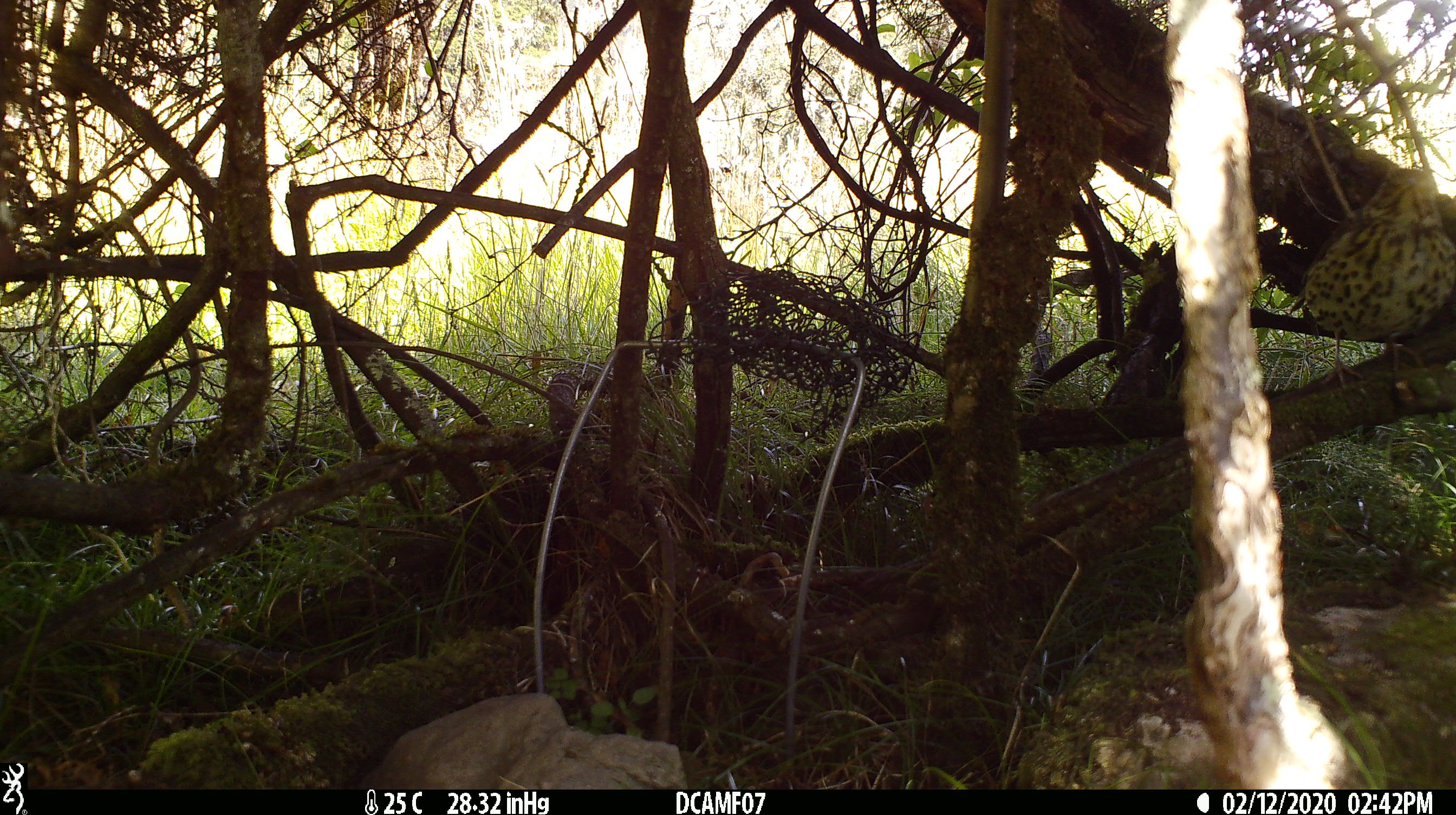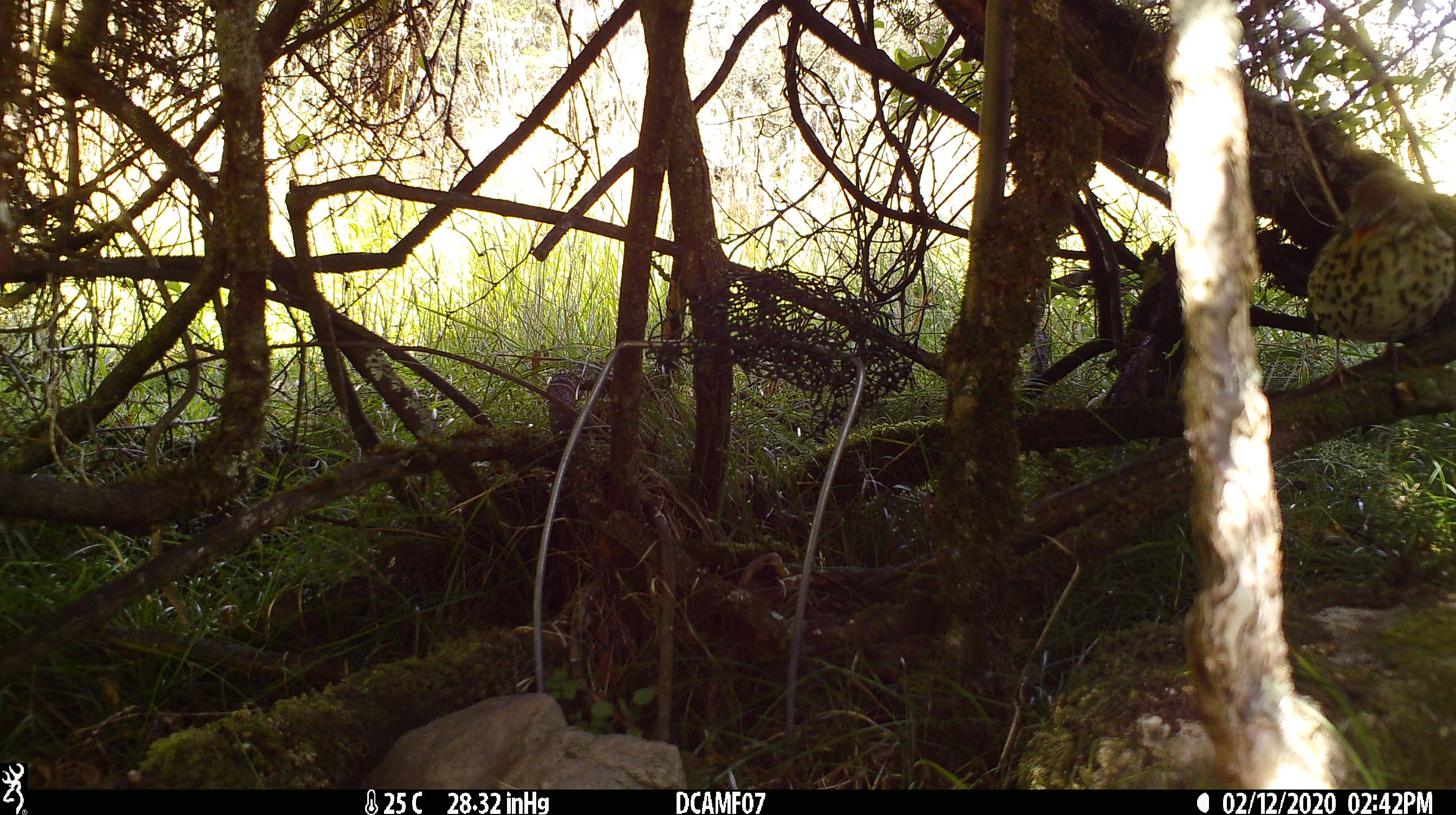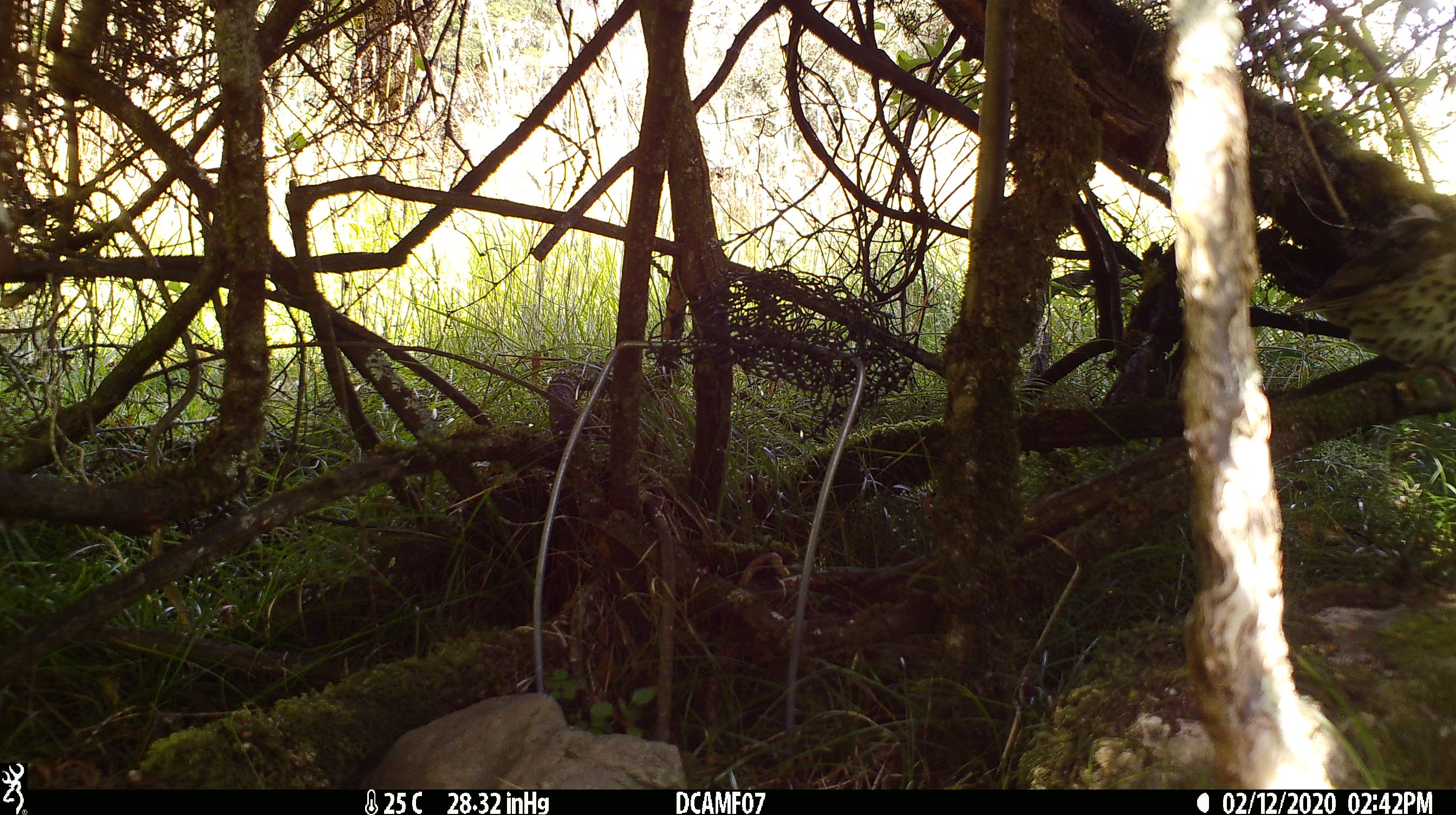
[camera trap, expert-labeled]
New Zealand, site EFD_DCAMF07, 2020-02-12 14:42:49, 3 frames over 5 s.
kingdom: Animalia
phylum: Chordata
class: Aves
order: Passeriformes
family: Turdidae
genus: Turdus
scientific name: Turdus philomelos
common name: song thrush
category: thrush